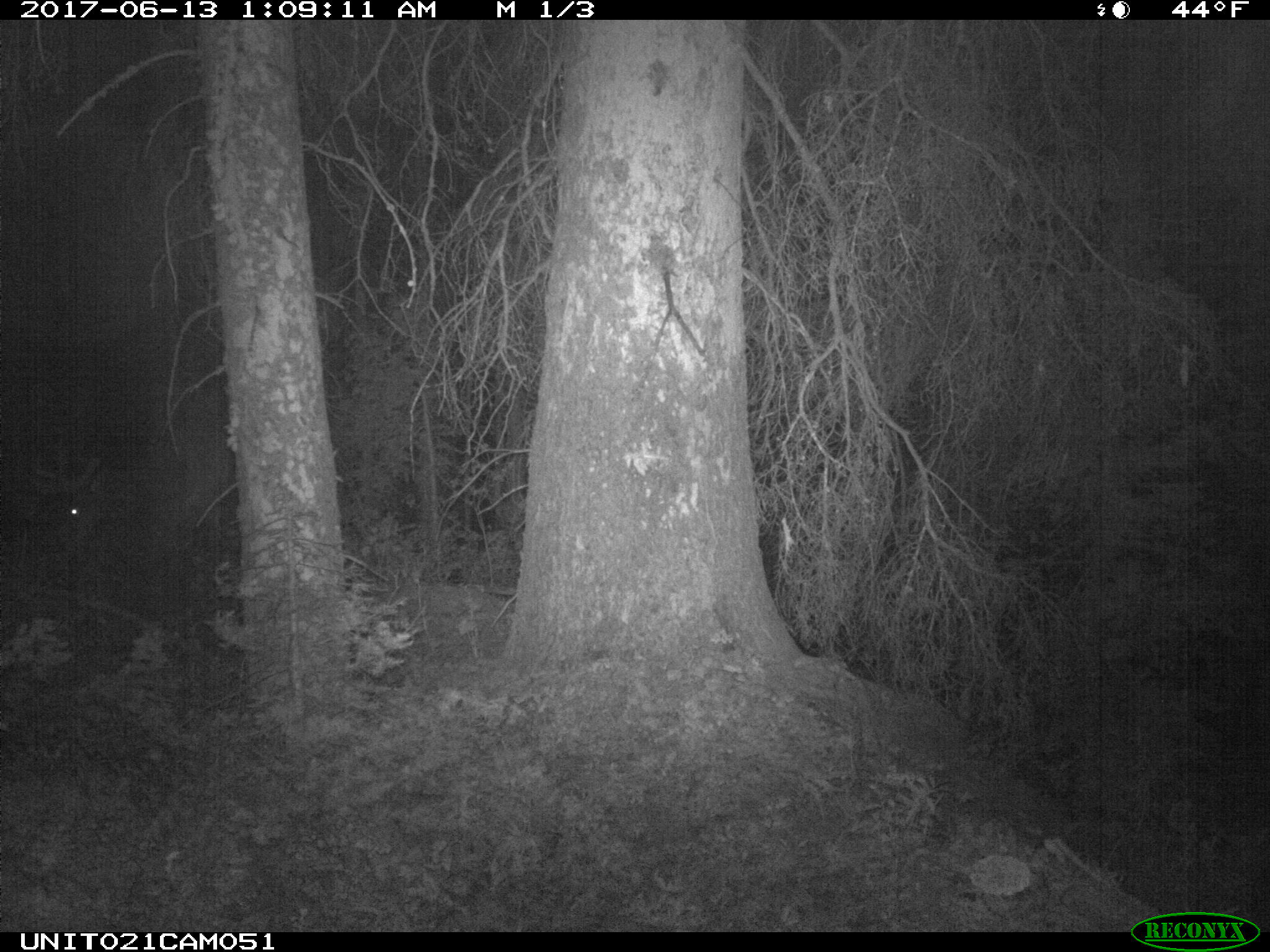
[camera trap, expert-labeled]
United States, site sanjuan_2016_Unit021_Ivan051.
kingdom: Animalia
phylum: Chordata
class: Mammalia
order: Artiodactyla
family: Cervidae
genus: Cervus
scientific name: Cervus elaphus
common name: red deer